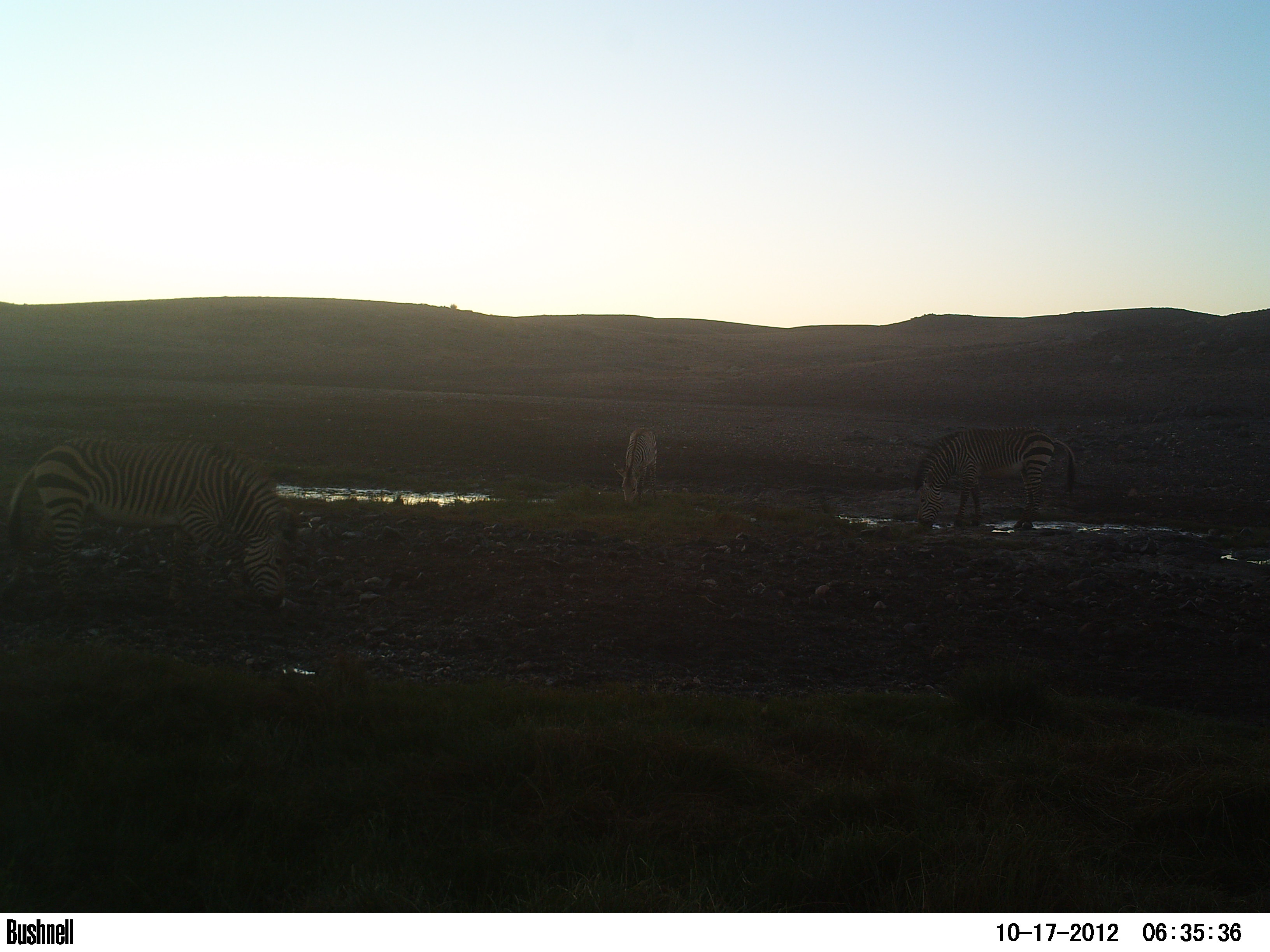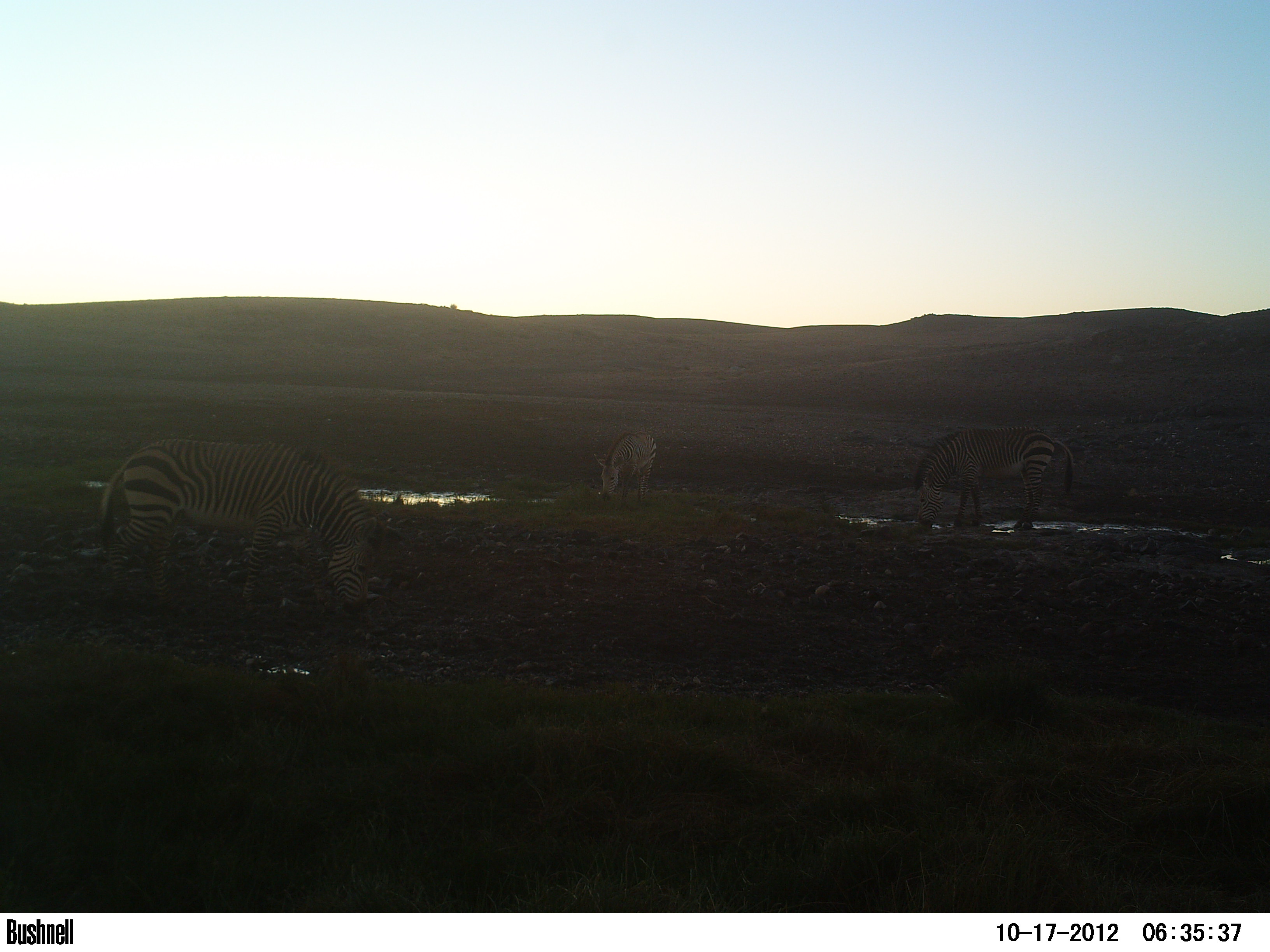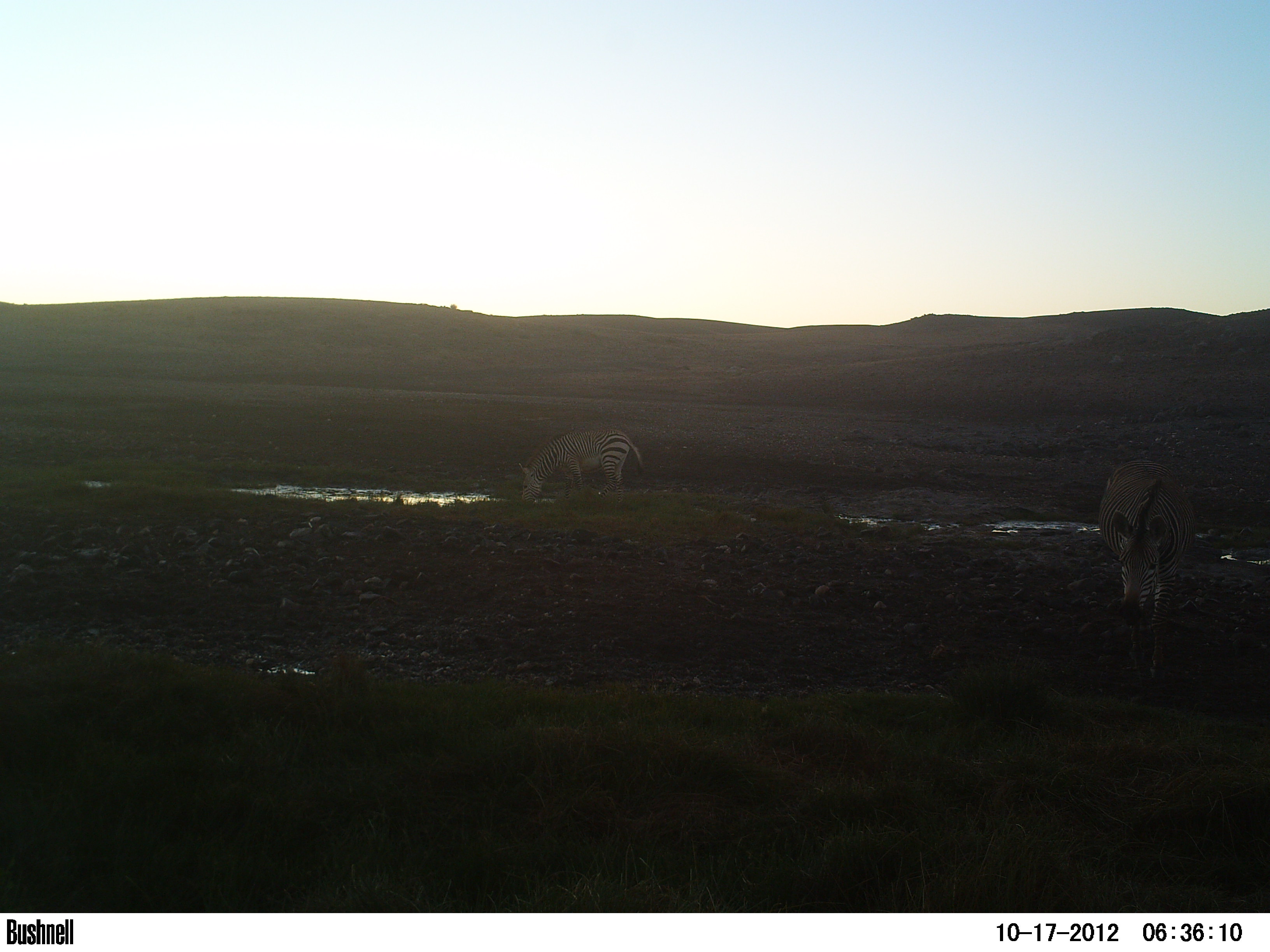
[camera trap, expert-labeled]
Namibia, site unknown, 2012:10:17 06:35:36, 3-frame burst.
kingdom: Animalia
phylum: Chordata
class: Mammalia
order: Perissodactyla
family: Equidae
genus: Equus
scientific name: Equus zebra hartmannae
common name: hartmann's mountain zebra